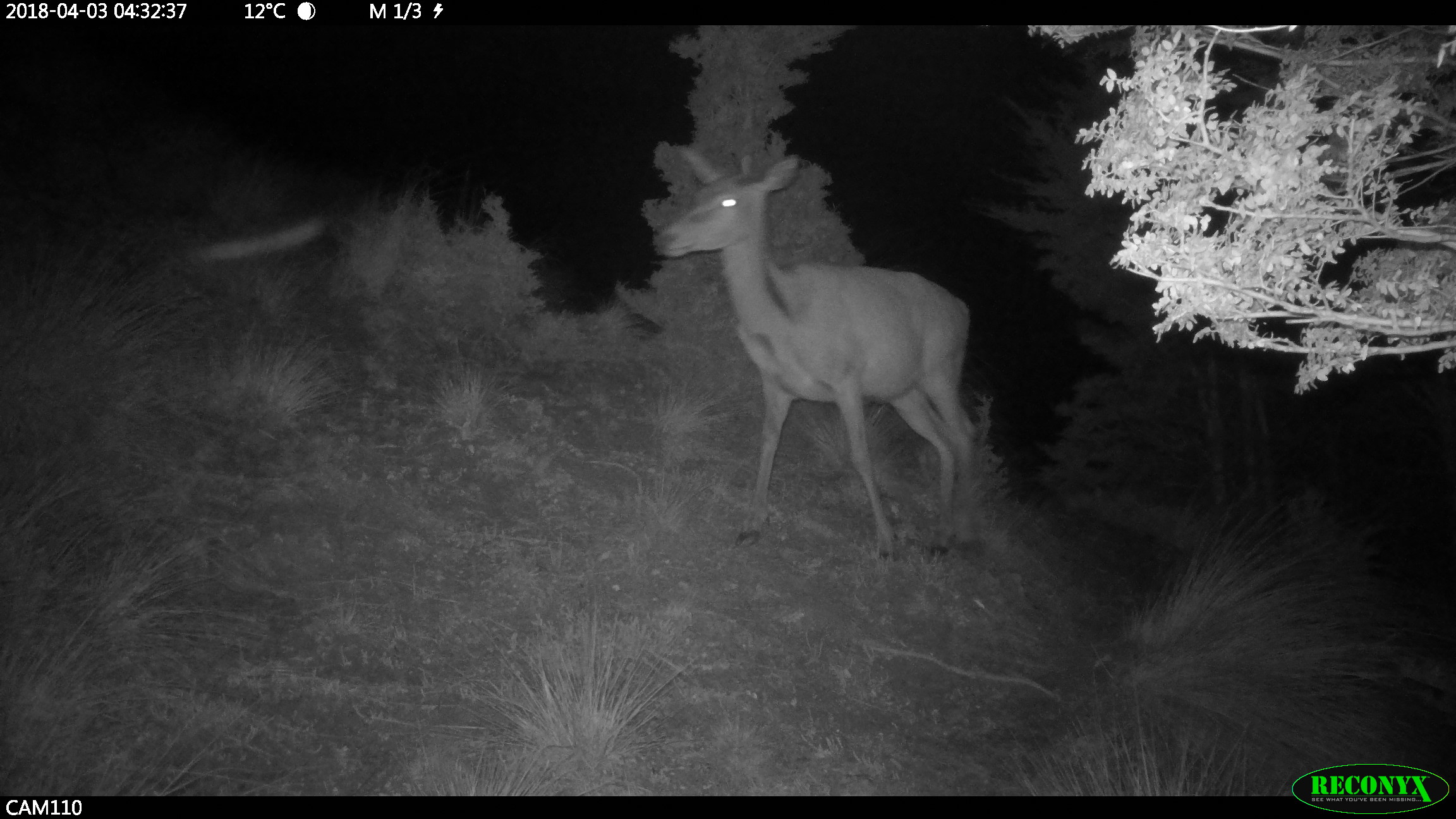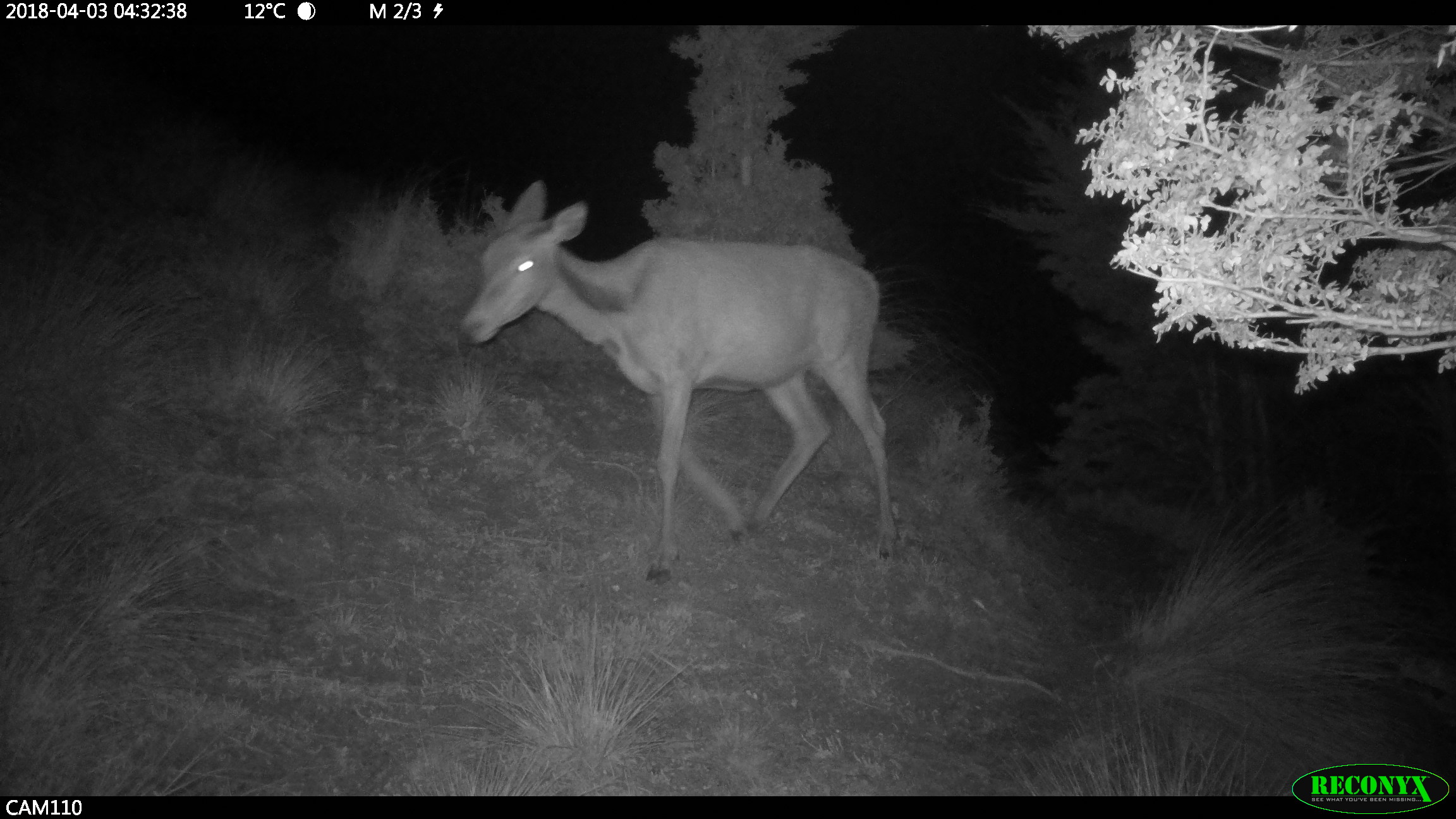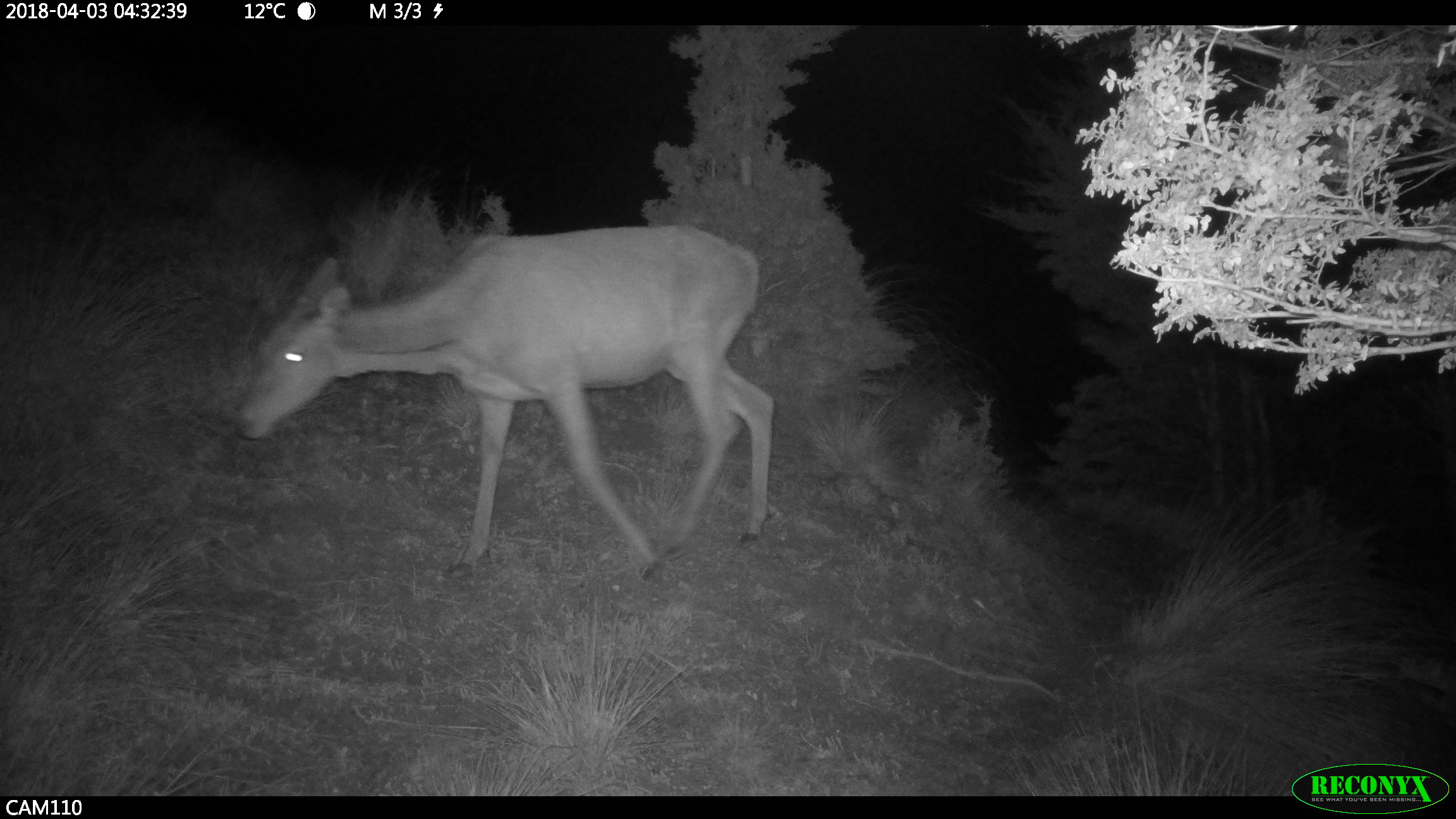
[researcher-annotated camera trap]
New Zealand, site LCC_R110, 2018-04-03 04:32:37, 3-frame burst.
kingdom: Animalia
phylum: Chordata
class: Mammalia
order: Artiodactyla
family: Cervidae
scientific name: Cervidae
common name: deer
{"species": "deer (Cervidae)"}